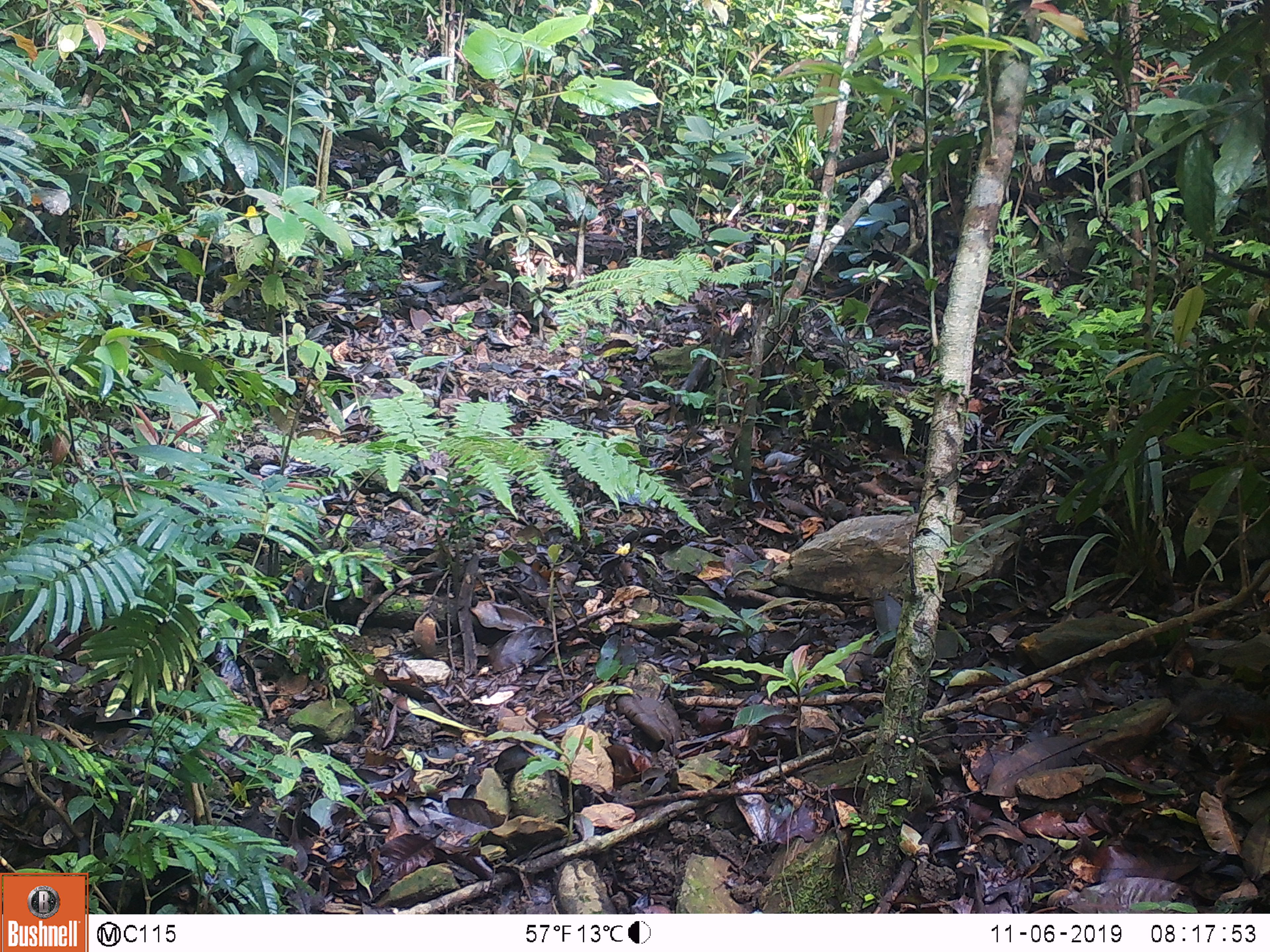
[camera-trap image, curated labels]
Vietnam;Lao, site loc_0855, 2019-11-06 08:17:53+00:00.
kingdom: Animalia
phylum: Chordata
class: Mammalia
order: Rodentia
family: Sciuridae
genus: Dremomys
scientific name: Dremomys rufigenis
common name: red-cheeked squirrel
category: red cheeked squirrel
Red cheeked squirrel (red-cheeked squirrel) (Dremomys rufigenis). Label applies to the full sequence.